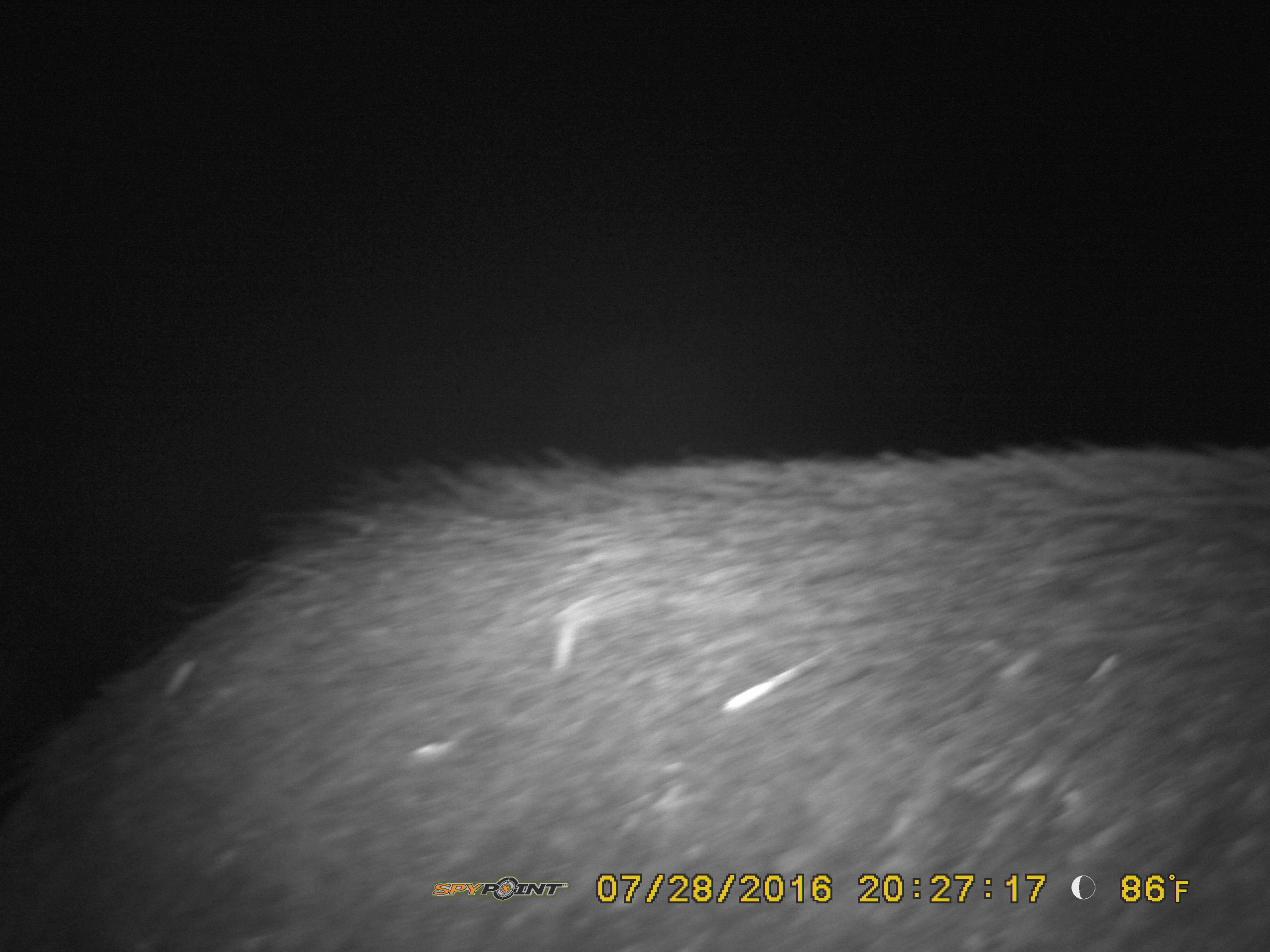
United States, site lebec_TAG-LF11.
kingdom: Animalia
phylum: Chordata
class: Mammalia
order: Artiodactyla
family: Suidae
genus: Sus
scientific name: Sus scrofa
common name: wild boar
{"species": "Sus scrofa (wild boar)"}